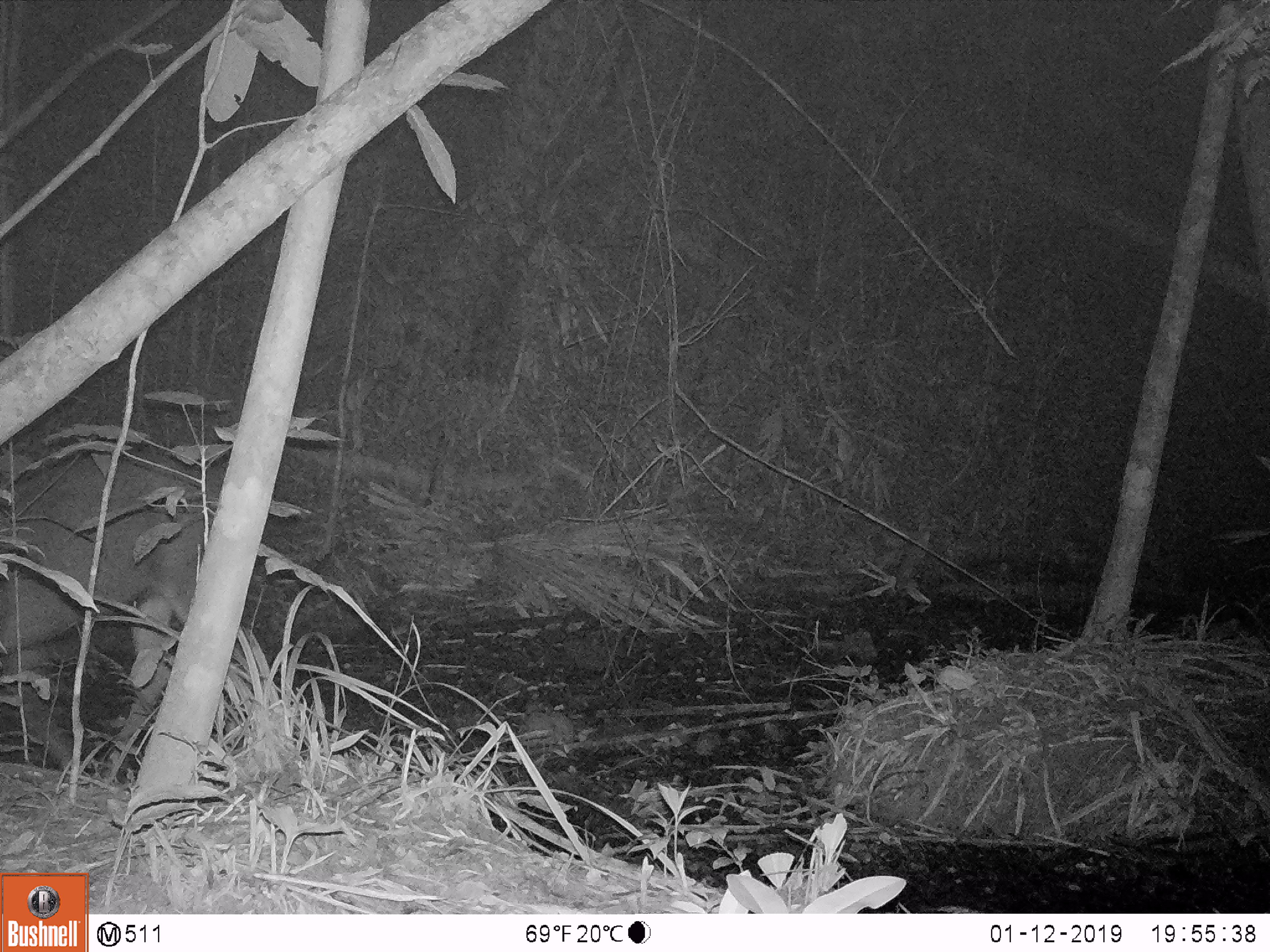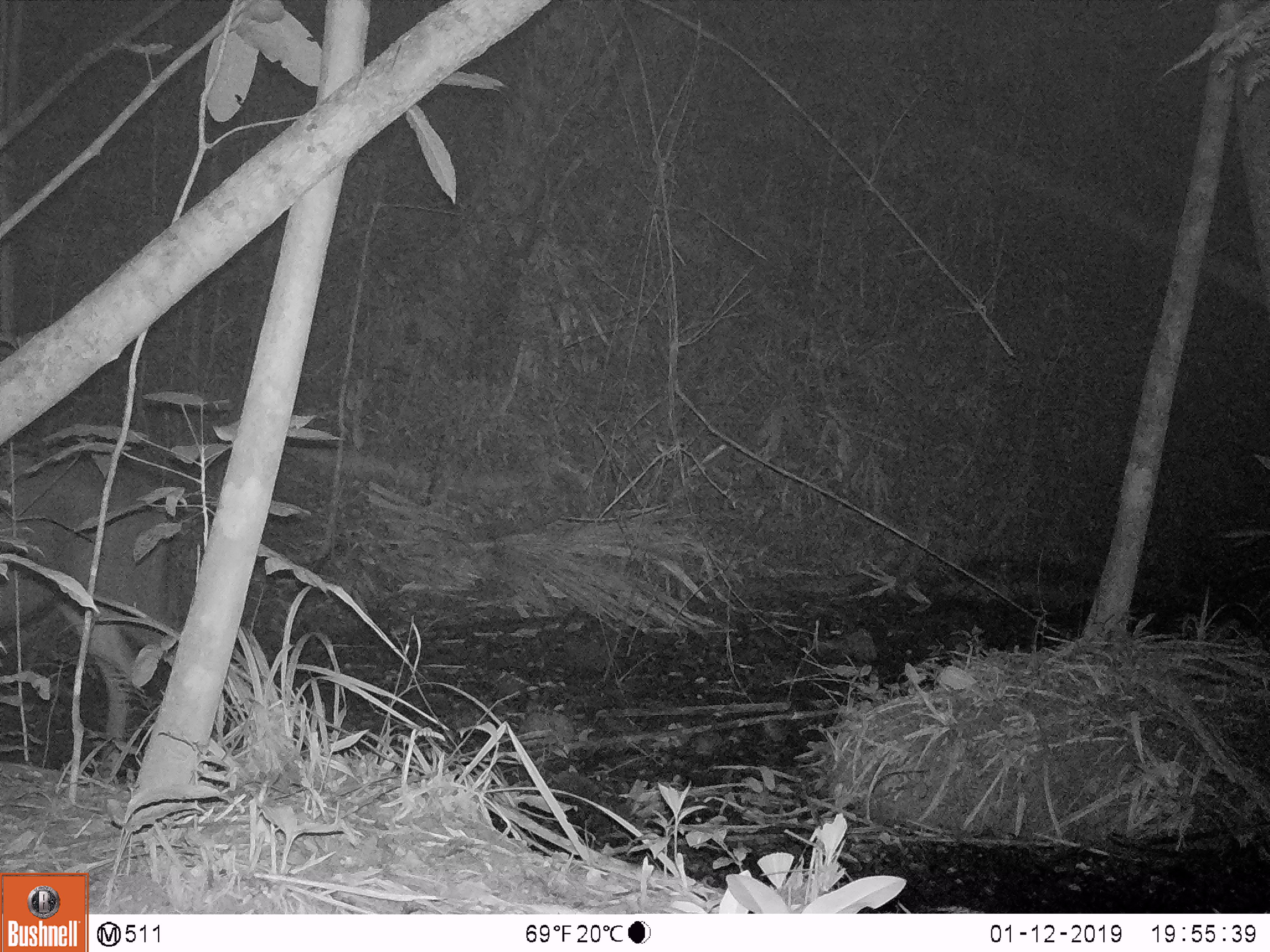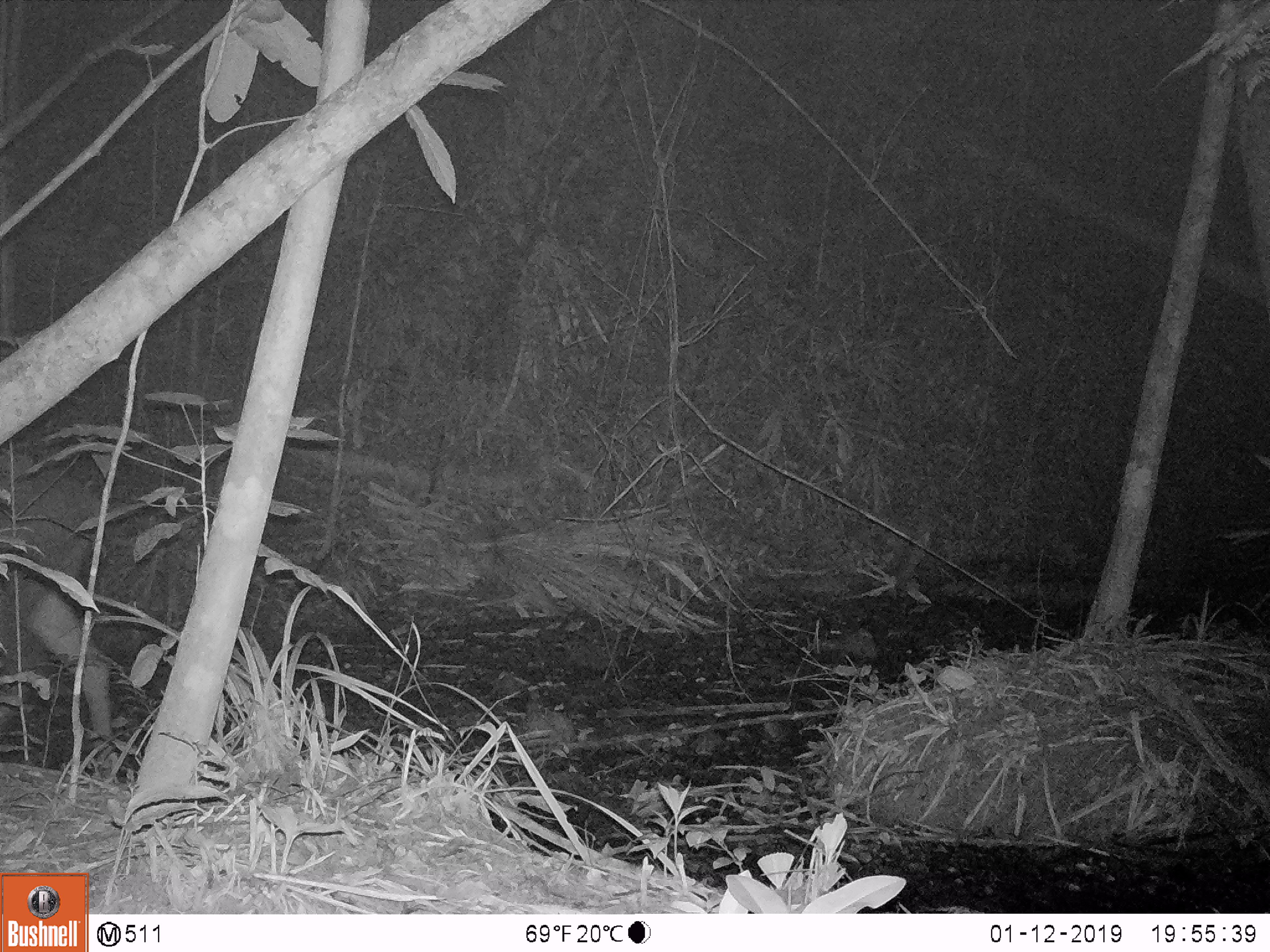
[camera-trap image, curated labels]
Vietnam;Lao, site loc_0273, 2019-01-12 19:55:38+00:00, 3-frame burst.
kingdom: Animalia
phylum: Chordata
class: Mammalia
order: Artiodactyla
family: Cervidae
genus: Rusa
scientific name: Rusa unicolor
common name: sambar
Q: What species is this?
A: Sambar (Rusa unicolor).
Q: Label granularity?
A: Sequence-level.